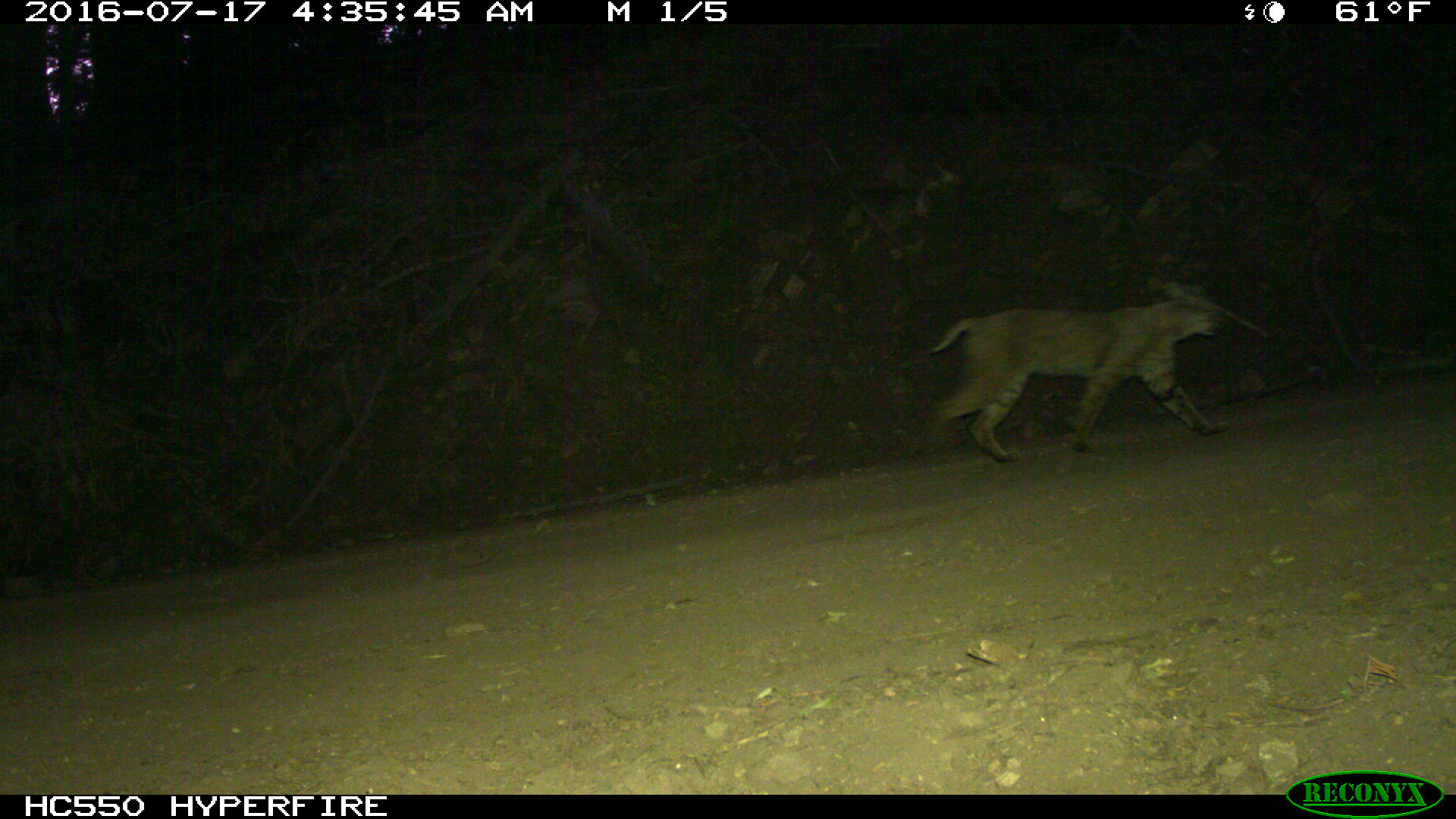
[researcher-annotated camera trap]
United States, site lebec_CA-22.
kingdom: Animalia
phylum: Chordata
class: Mammalia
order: Carnivora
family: Felidae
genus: Lynx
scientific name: Lynx rufus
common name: bobcat